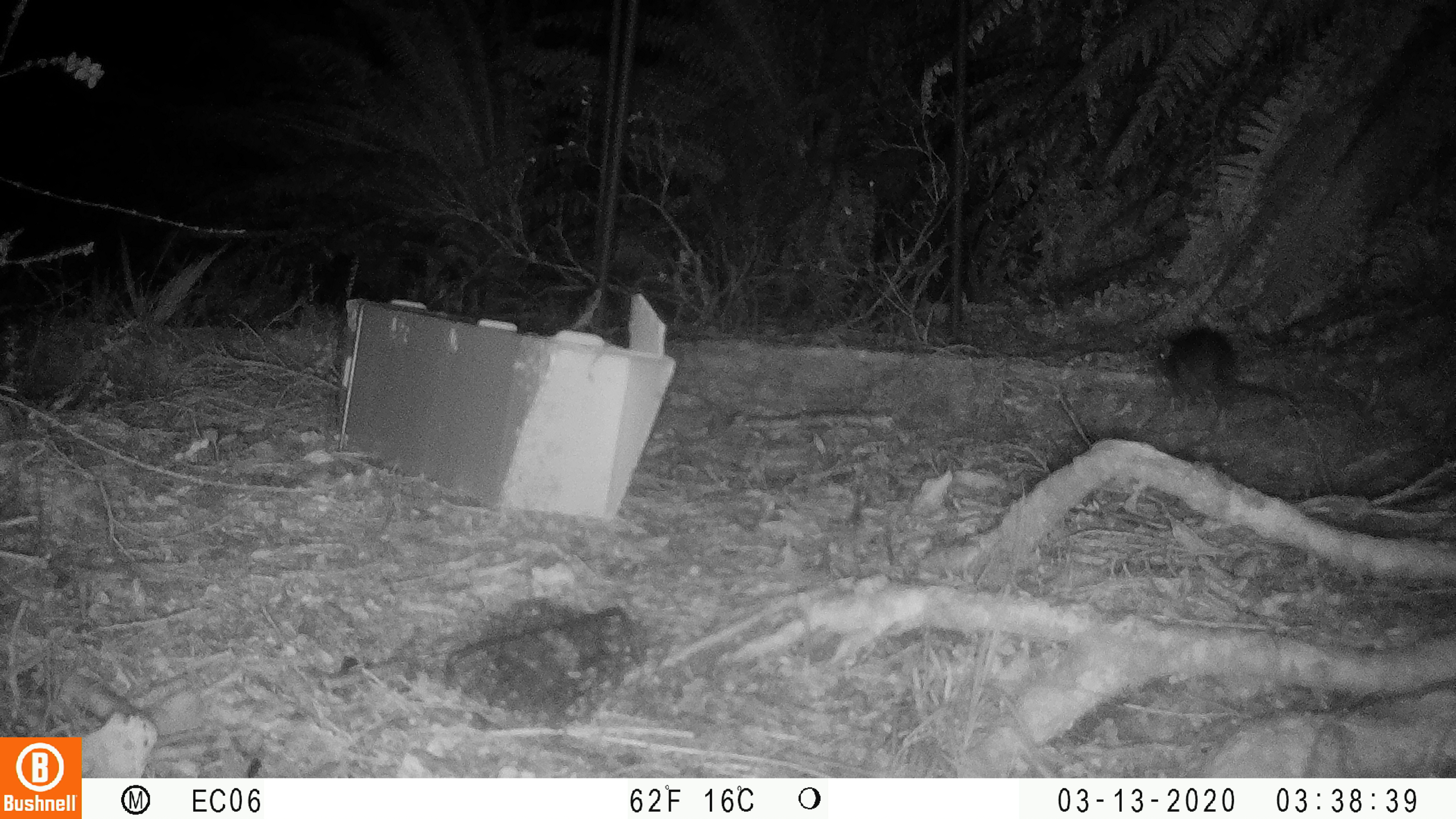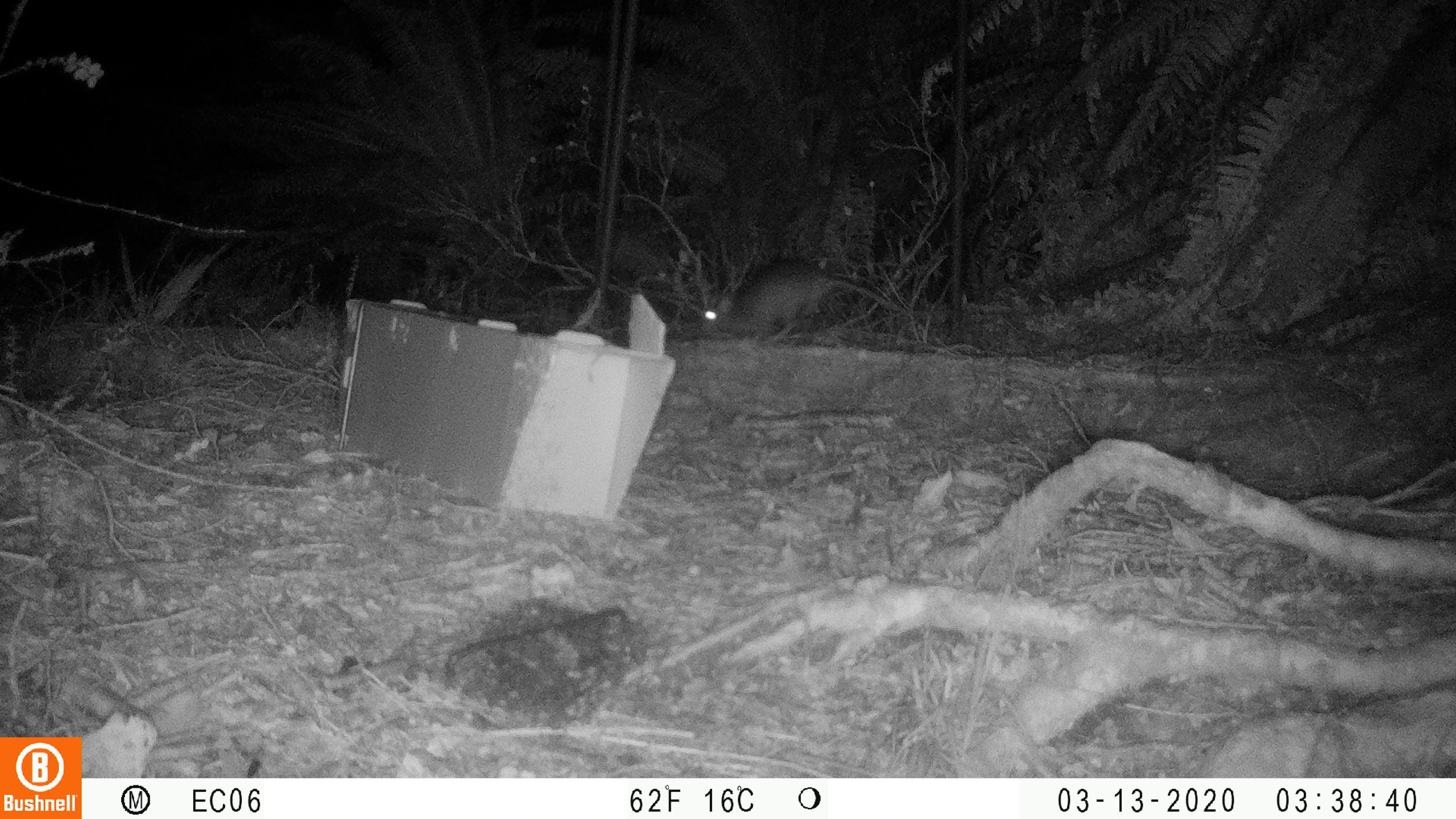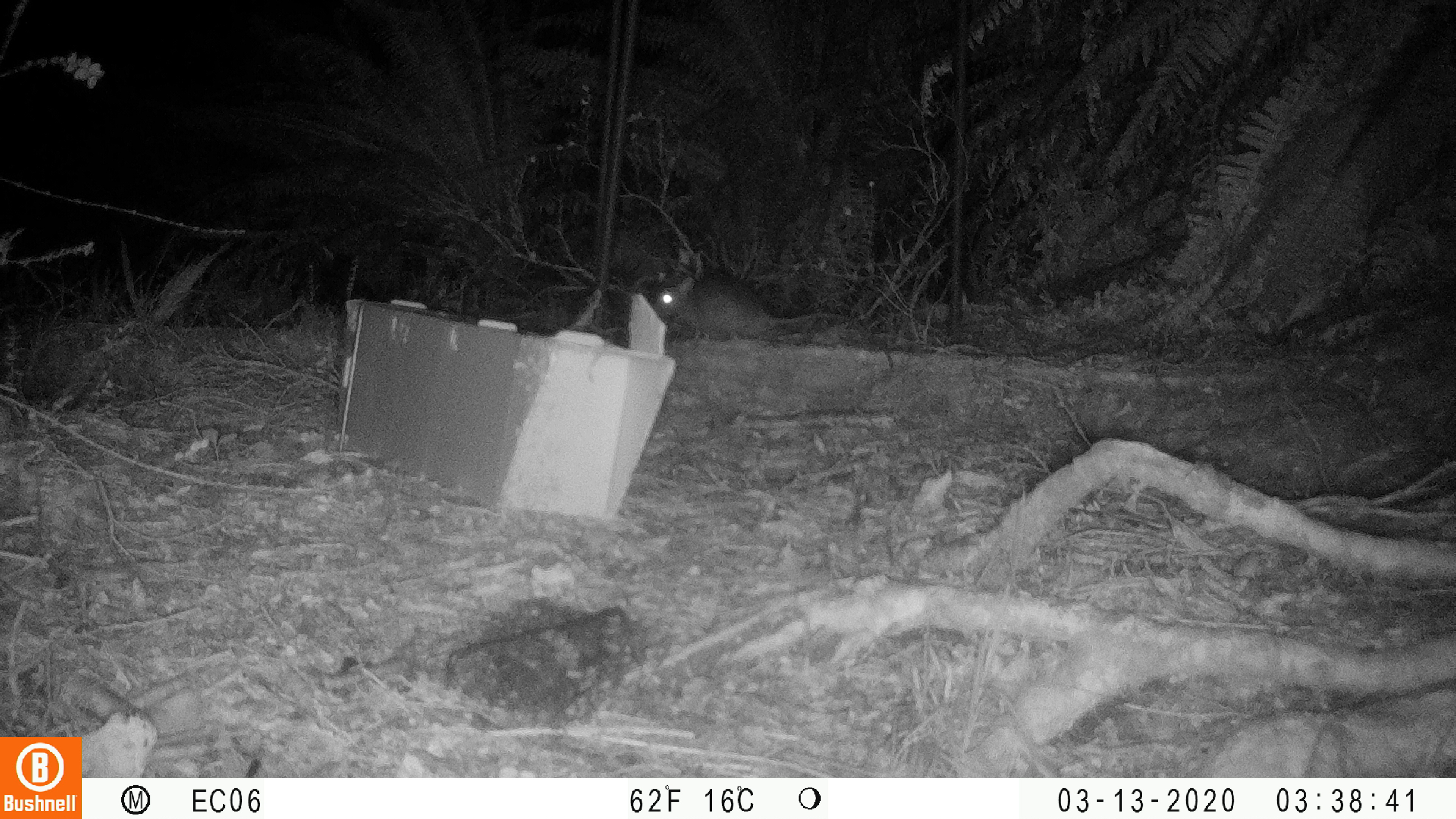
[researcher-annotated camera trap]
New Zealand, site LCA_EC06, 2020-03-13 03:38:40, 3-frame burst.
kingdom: Animalia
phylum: Chordata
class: Mammalia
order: Rodentia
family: Muridae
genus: Rattus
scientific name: Rattus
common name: rat